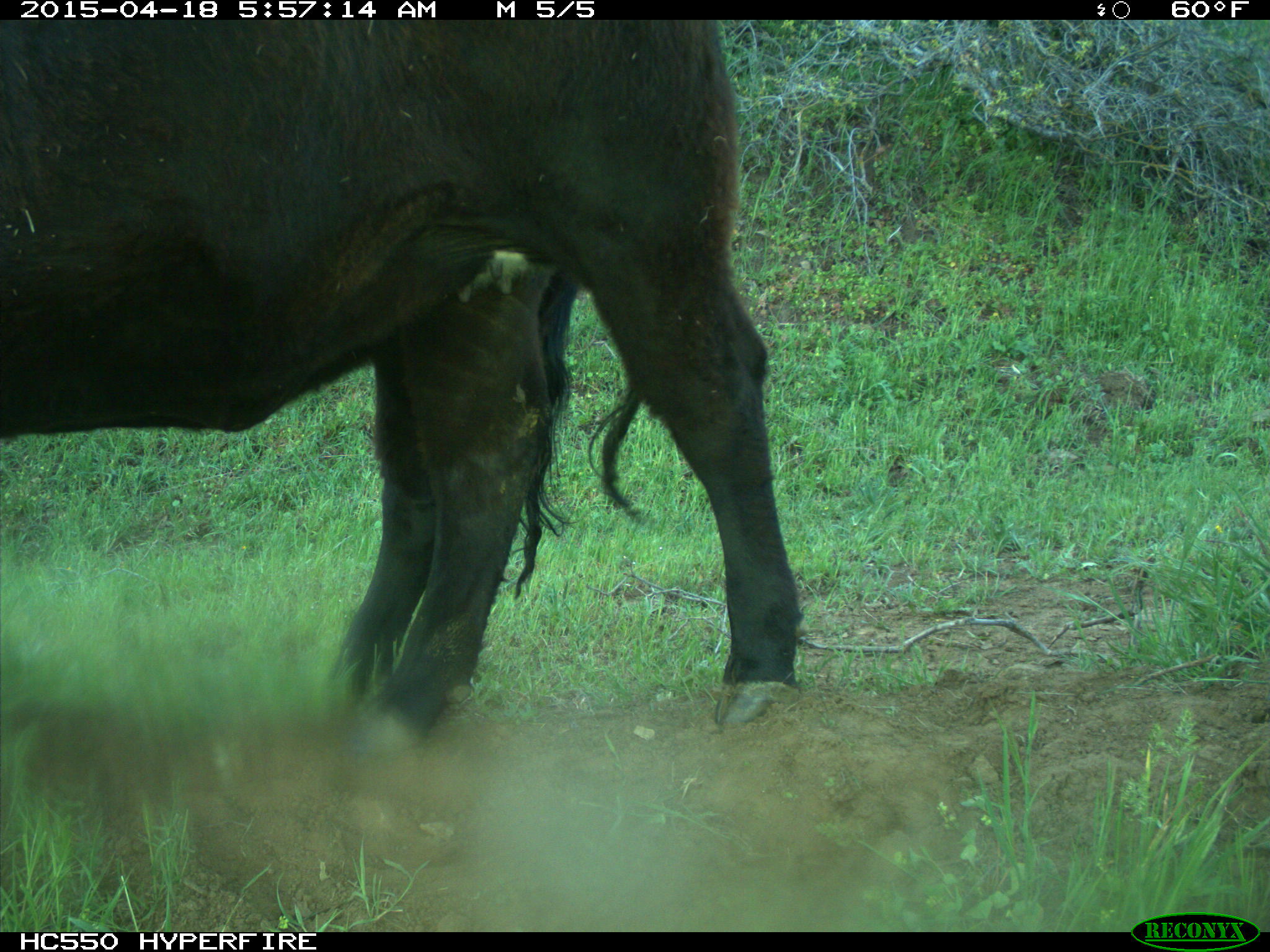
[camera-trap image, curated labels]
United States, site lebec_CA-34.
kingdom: Animalia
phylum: Chordata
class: Mammalia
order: Artiodactyla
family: Bovidae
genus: Bos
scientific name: Bos taurus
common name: domestic cow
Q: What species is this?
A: Bos taurus (domestic cow).